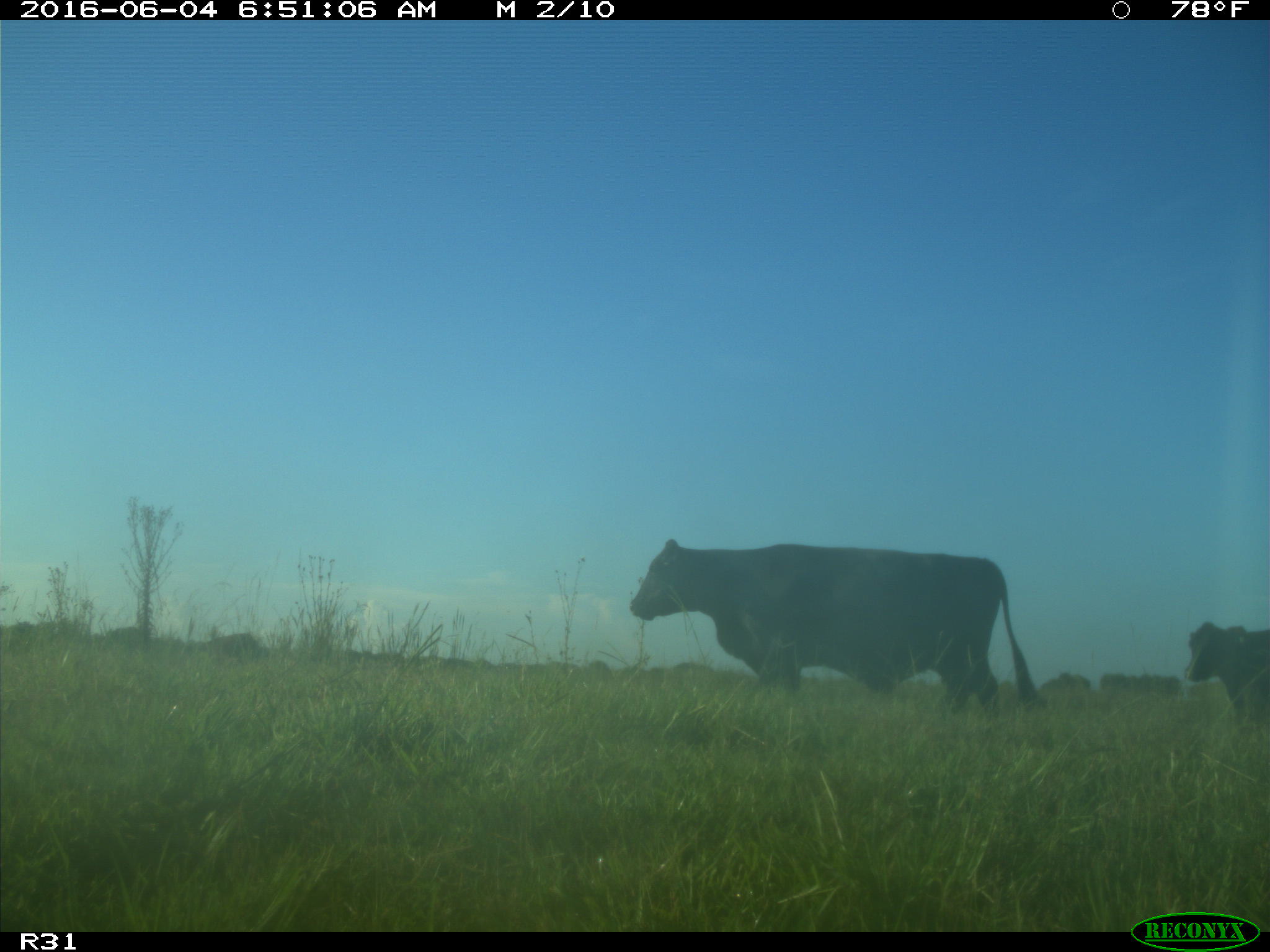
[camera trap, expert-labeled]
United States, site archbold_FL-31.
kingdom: Animalia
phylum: Chordata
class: Mammalia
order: Artiodactyla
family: Bovidae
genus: Bos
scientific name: Bos taurus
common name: domestic cow